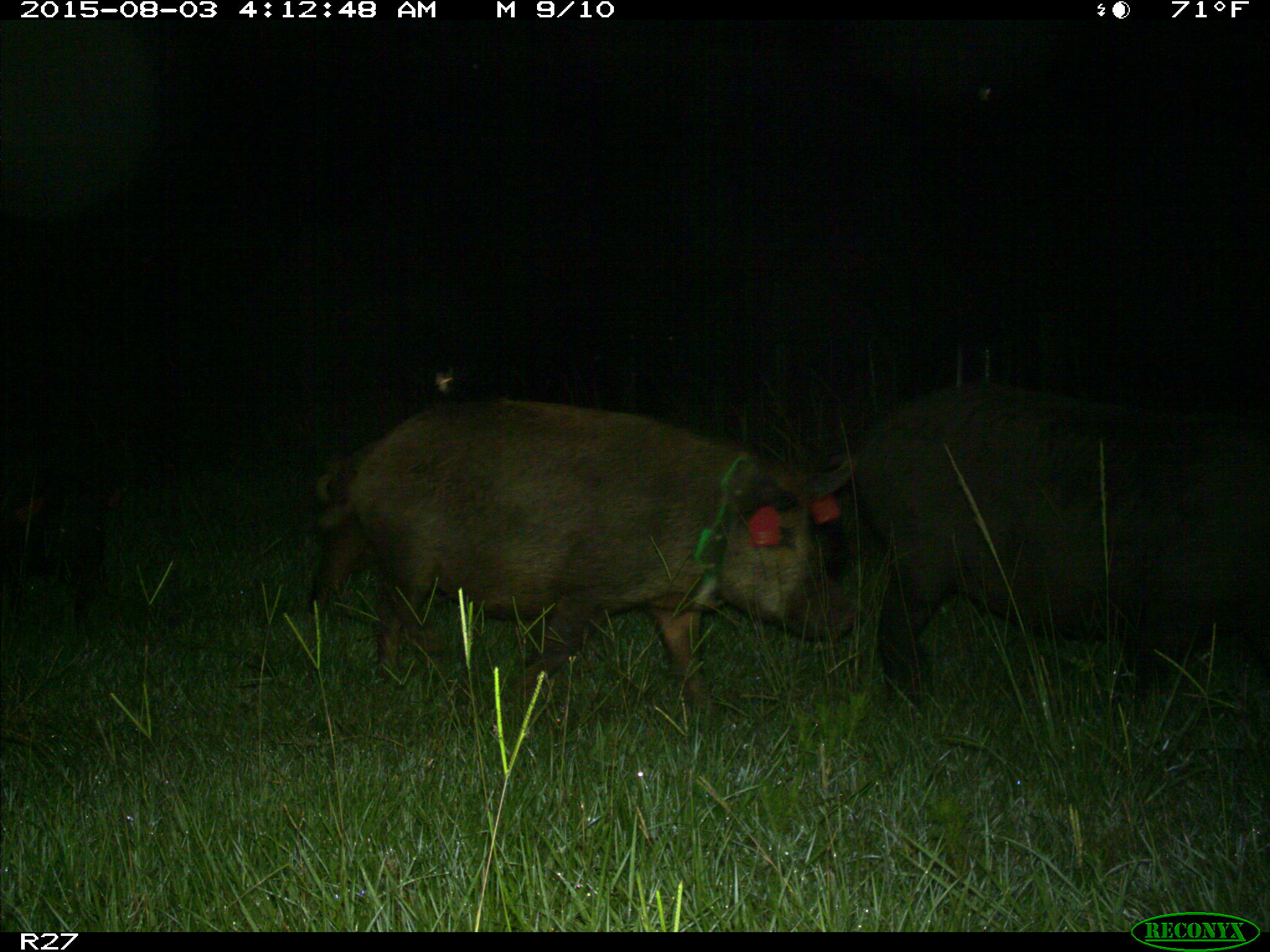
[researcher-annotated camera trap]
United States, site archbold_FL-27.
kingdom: Animalia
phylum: Chordata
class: Mammalia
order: Artiodactyla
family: Suidae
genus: Sus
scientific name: Sus scrofa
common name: wild boar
Sus scrofa (wild boar).